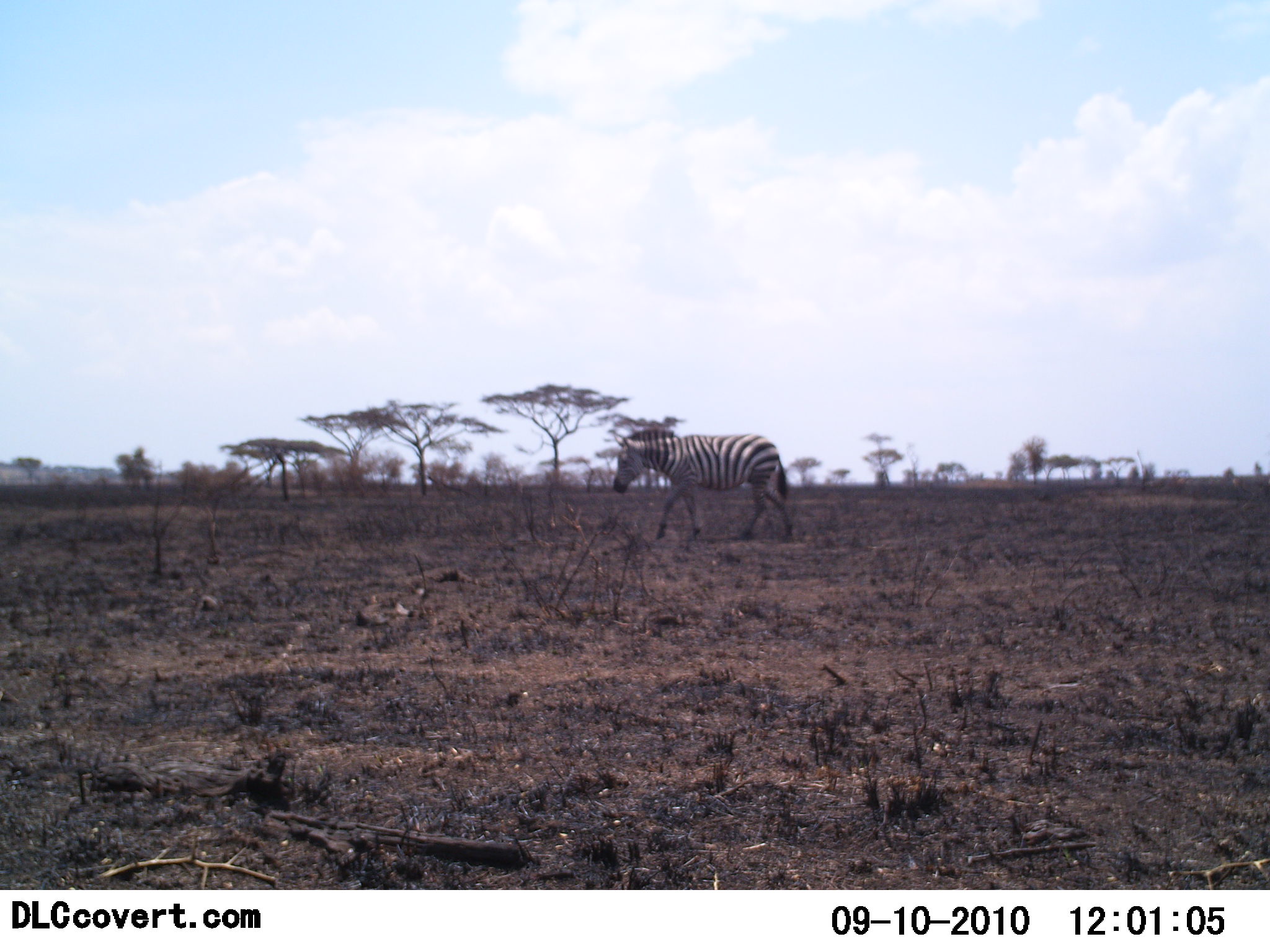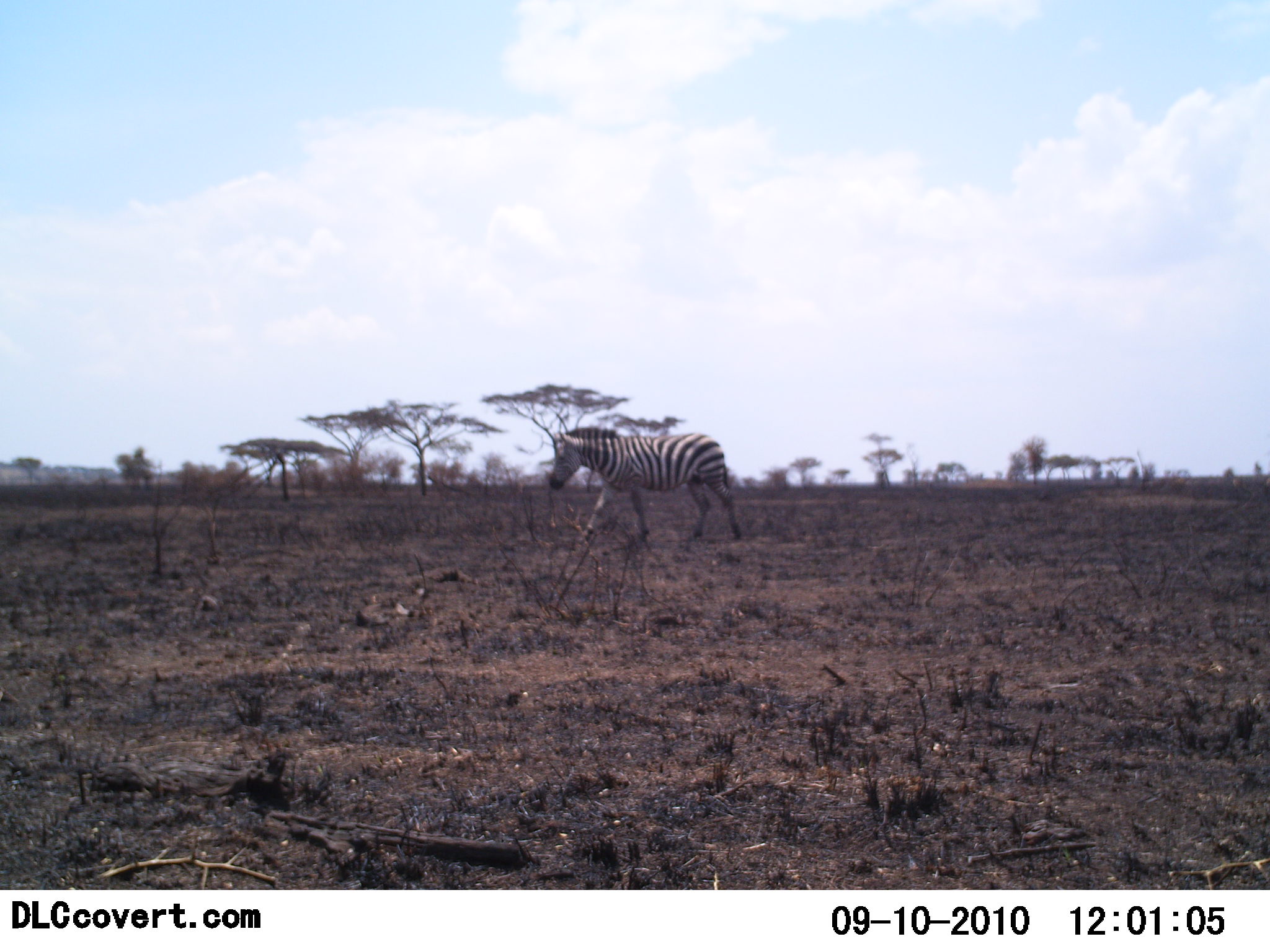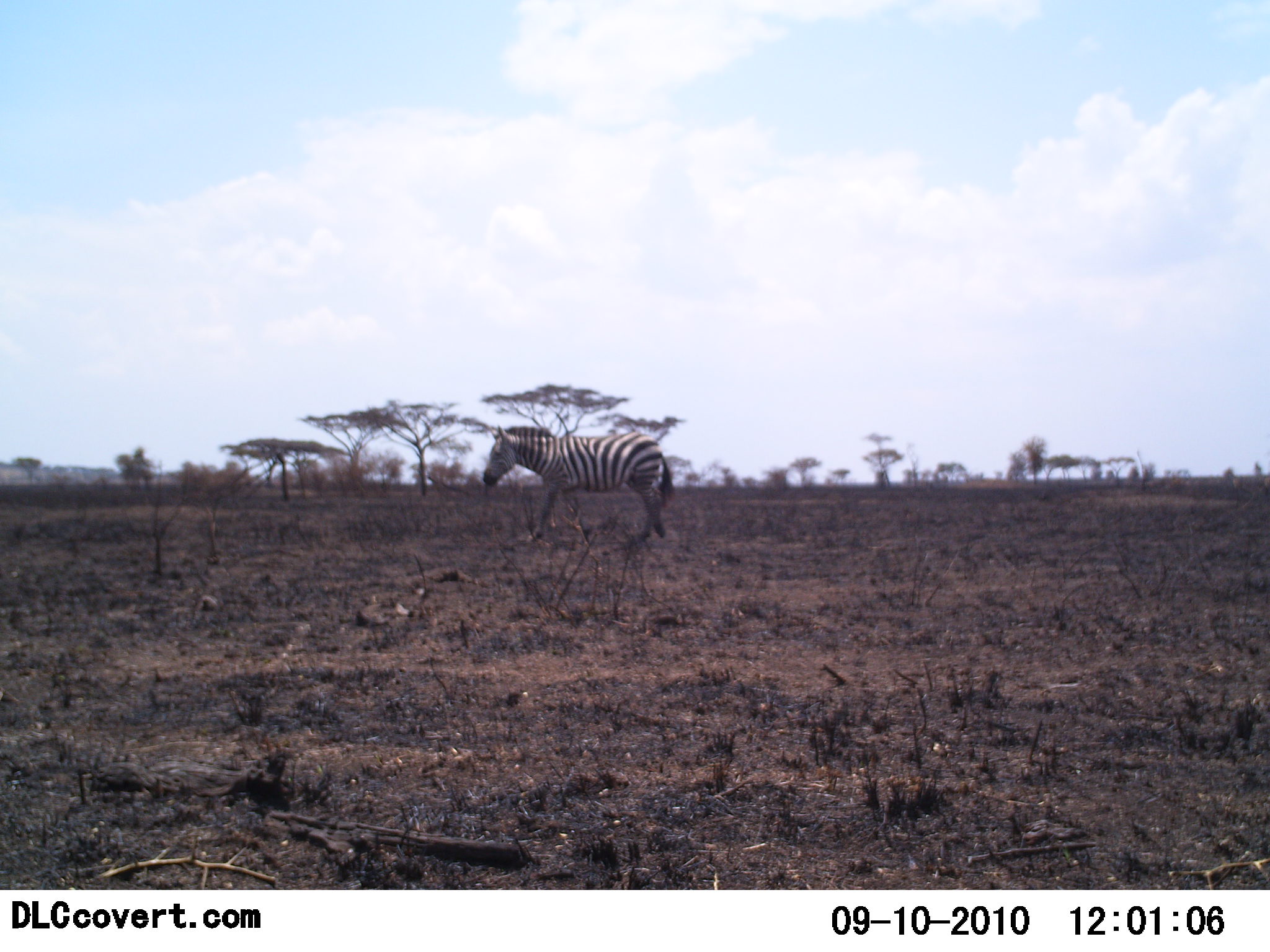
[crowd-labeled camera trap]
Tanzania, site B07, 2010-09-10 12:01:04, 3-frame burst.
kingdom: Animalia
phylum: Chordata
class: Mammalia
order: Perissodactyla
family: Equidae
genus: Equus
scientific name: Equus quagga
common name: plains zebra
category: zebra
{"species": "zebra (plains zebra) (Equus quagga)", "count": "1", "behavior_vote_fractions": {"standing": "8%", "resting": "0%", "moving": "92%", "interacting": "0%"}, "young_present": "0%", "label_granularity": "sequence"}